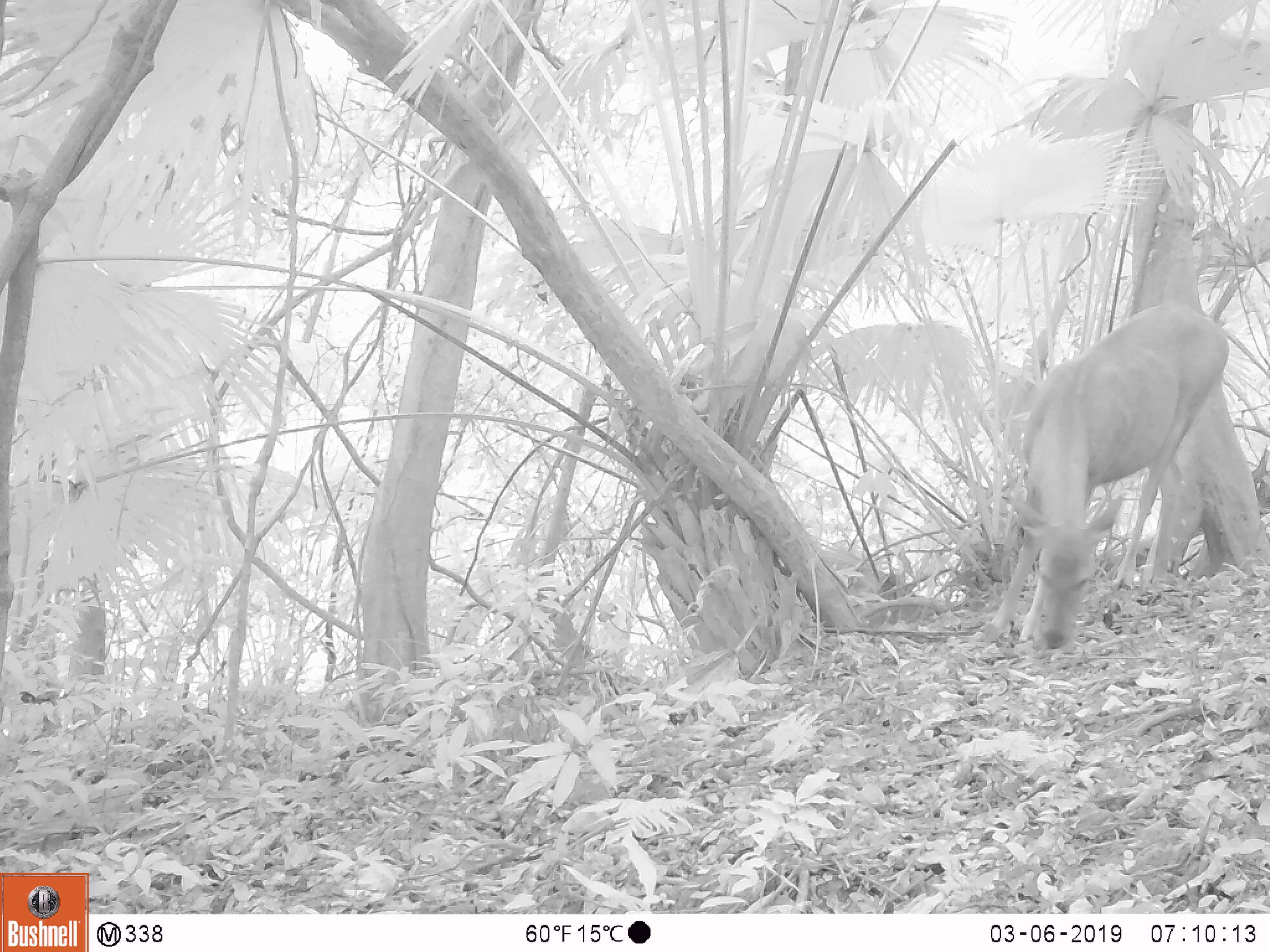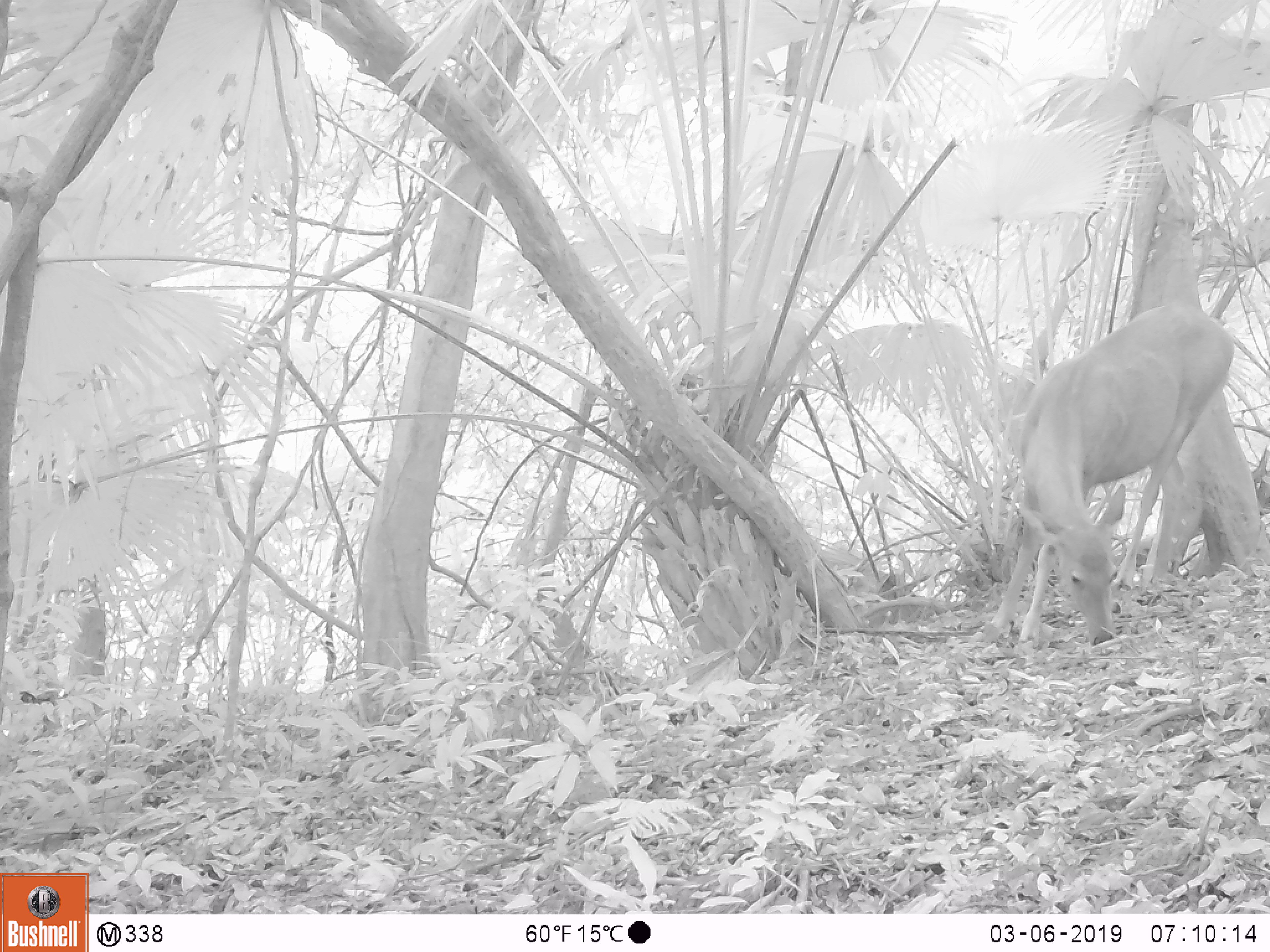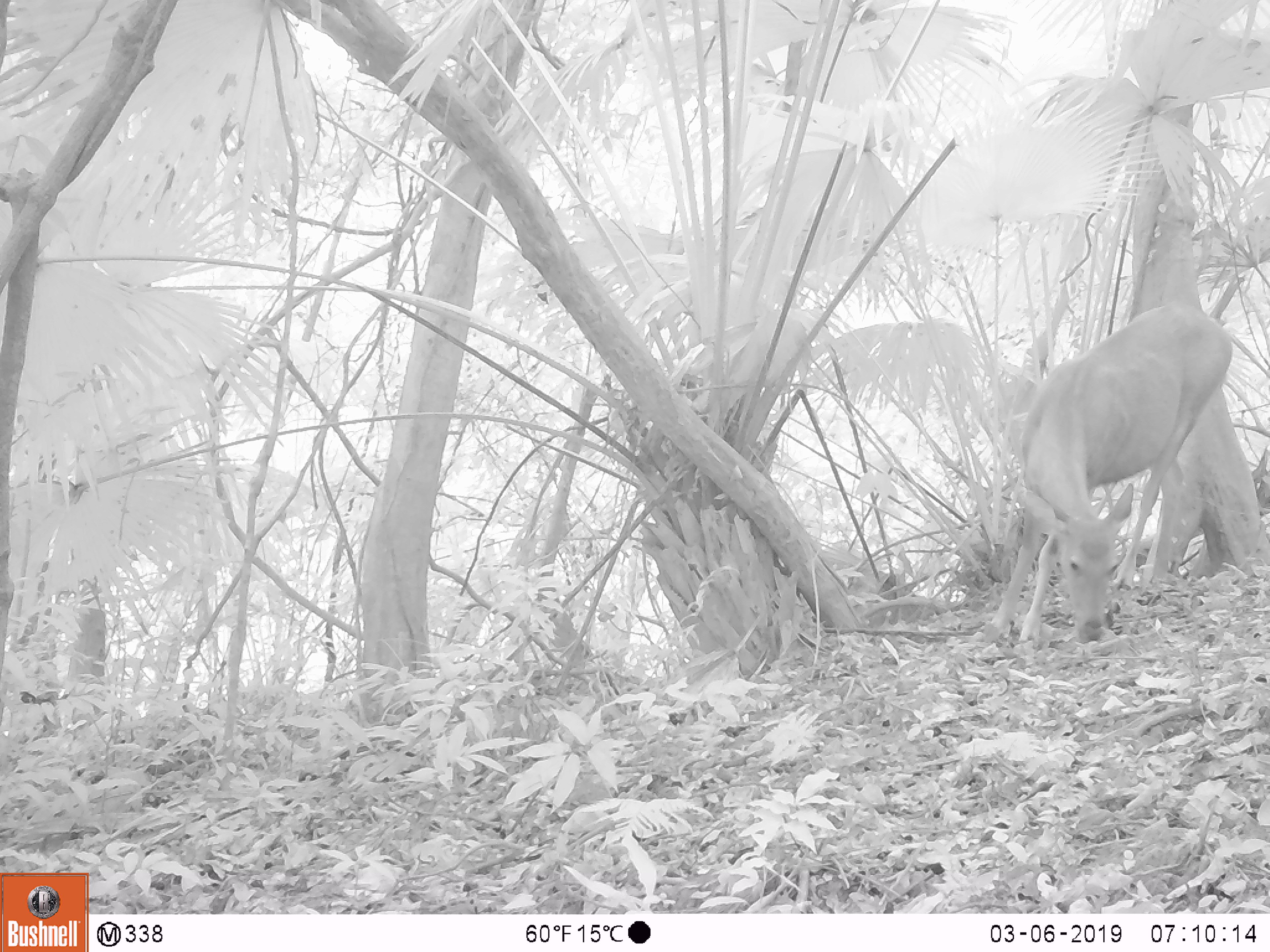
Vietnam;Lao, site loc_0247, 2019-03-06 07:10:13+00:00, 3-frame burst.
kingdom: Animalia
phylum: Chordata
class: Mammalia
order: Artiodactyla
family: Cervidae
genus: Rusa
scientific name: Rusa unicolor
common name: sambar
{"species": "sambar (Rusa unicolor)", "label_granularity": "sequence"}